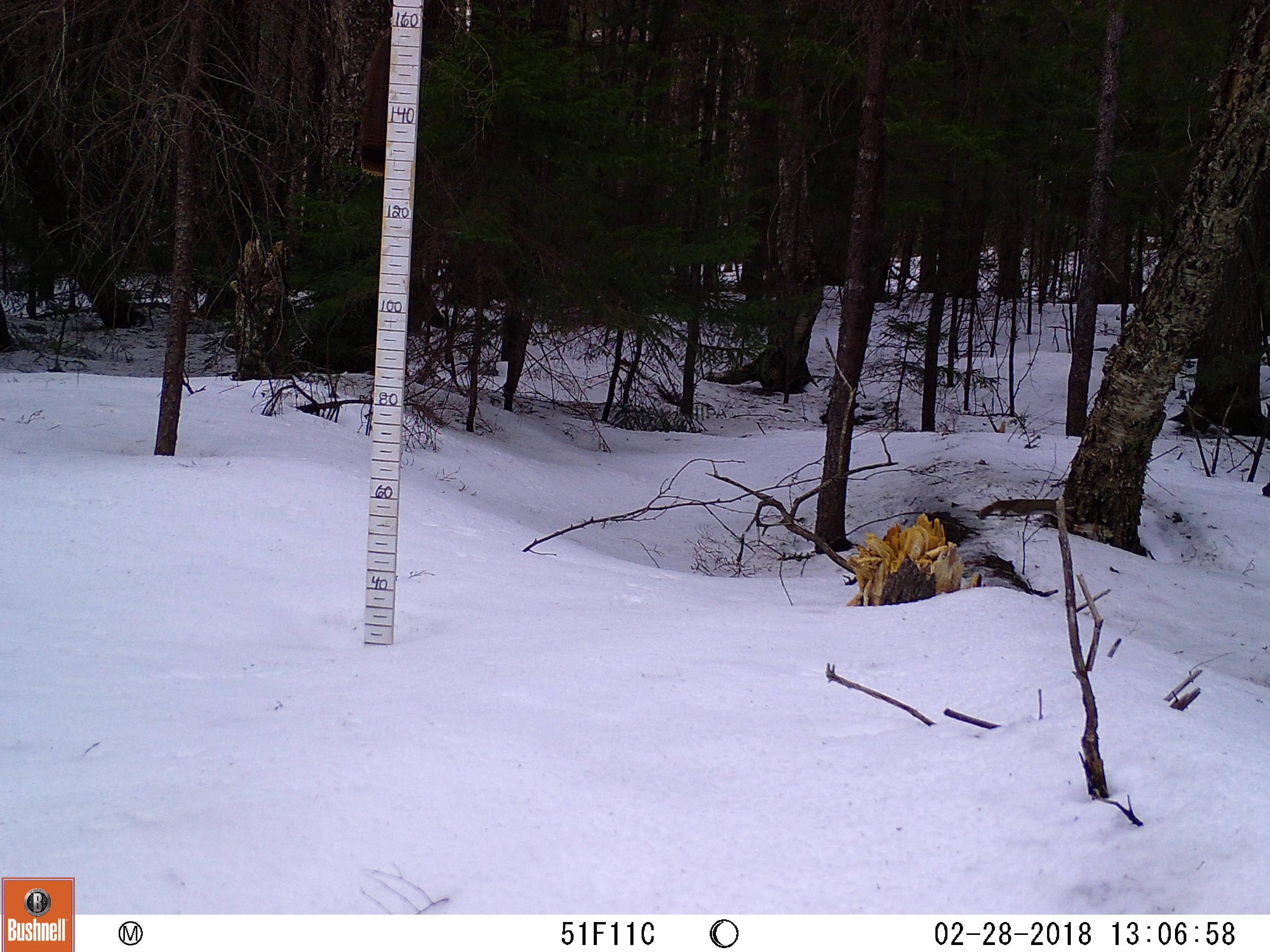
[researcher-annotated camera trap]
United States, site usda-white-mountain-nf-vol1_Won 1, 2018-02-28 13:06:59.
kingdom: Animalia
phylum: Chordata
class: Mammalia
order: Rodentia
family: Sciuridae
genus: Tamiasciurus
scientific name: Tamiasciurus hudsonicus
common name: red squirrel